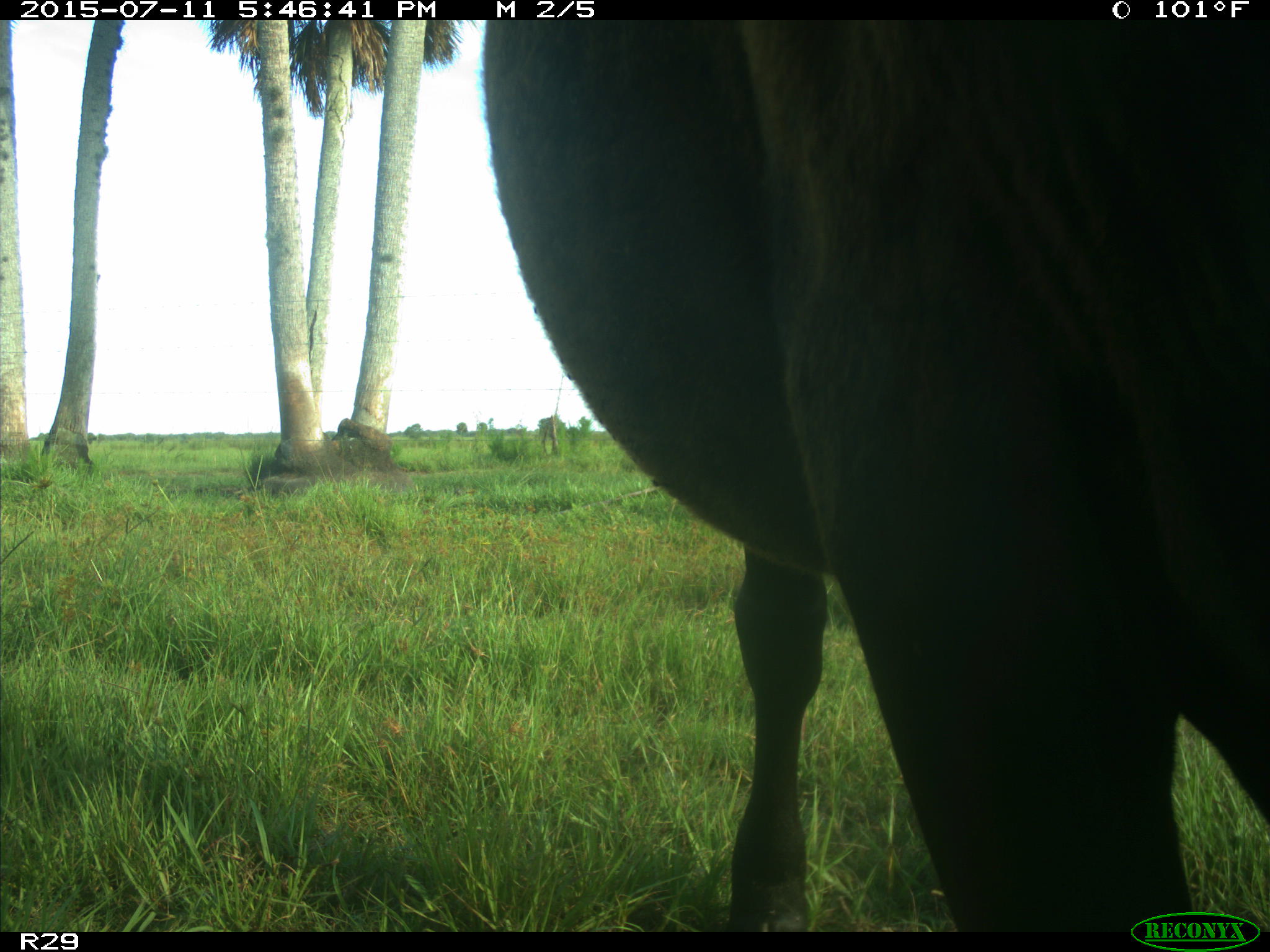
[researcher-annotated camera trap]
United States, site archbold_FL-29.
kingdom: Animalia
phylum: Chordata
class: Mammalia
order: Artiodactyla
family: Bovidae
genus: Bos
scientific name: Bos taurus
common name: domestic cow